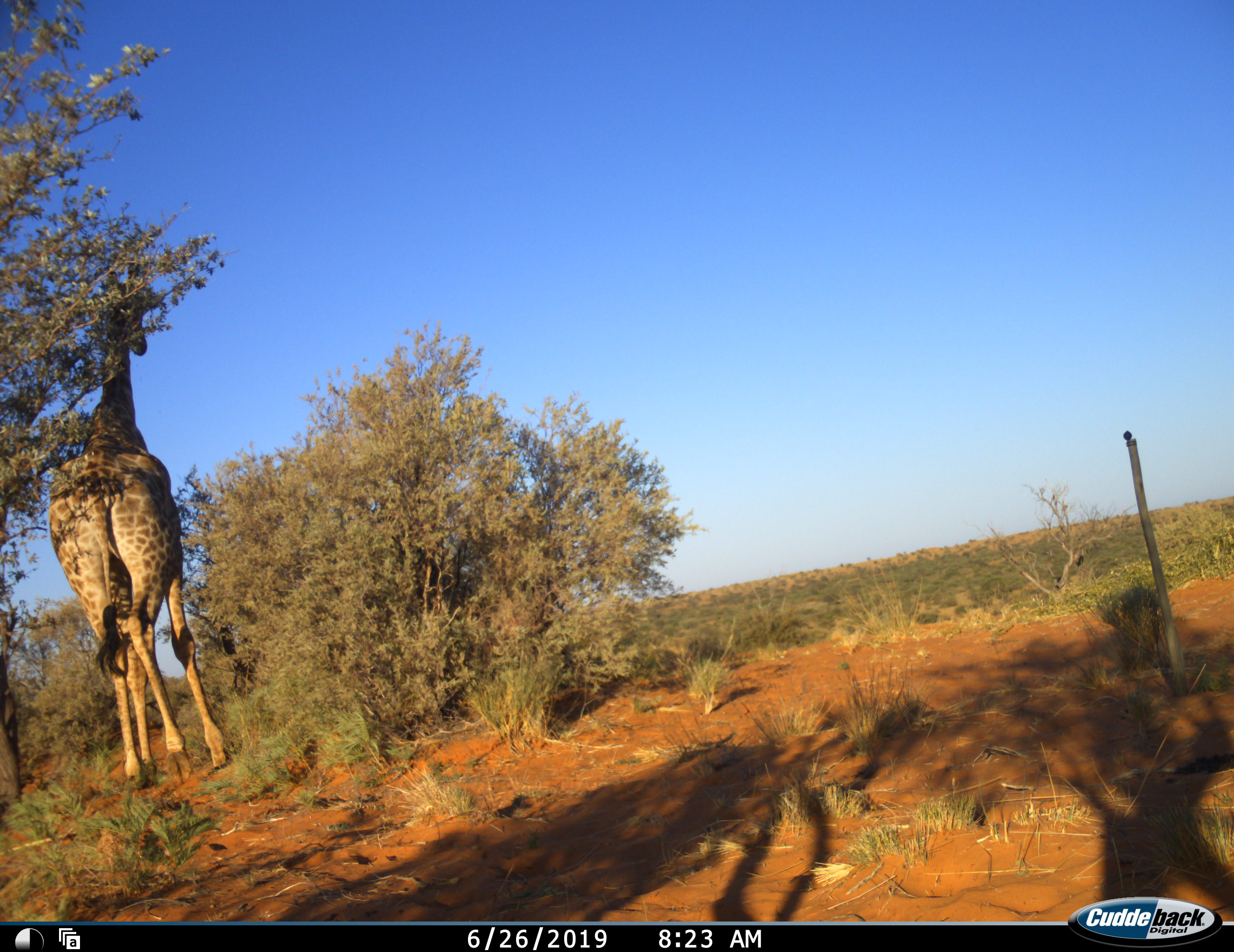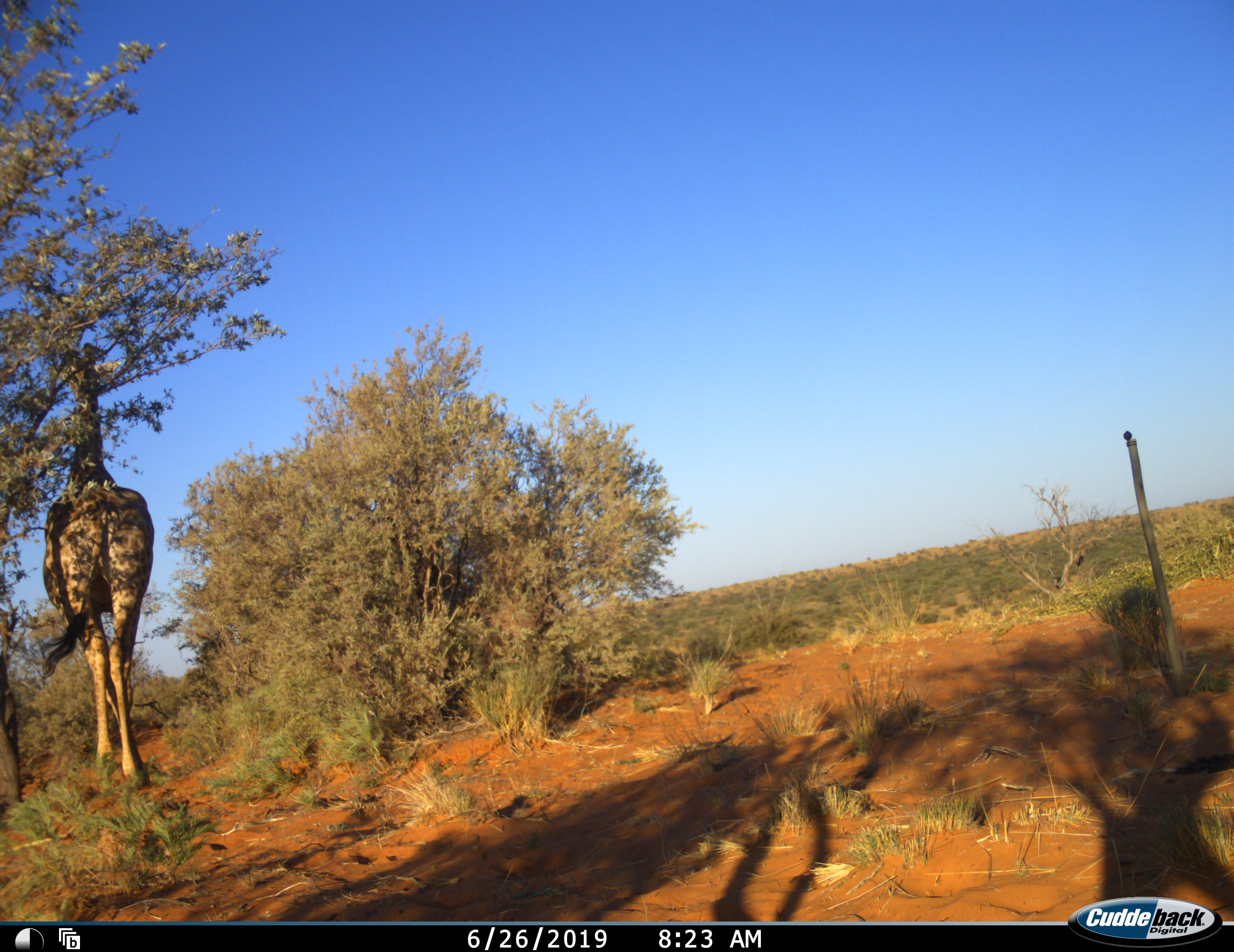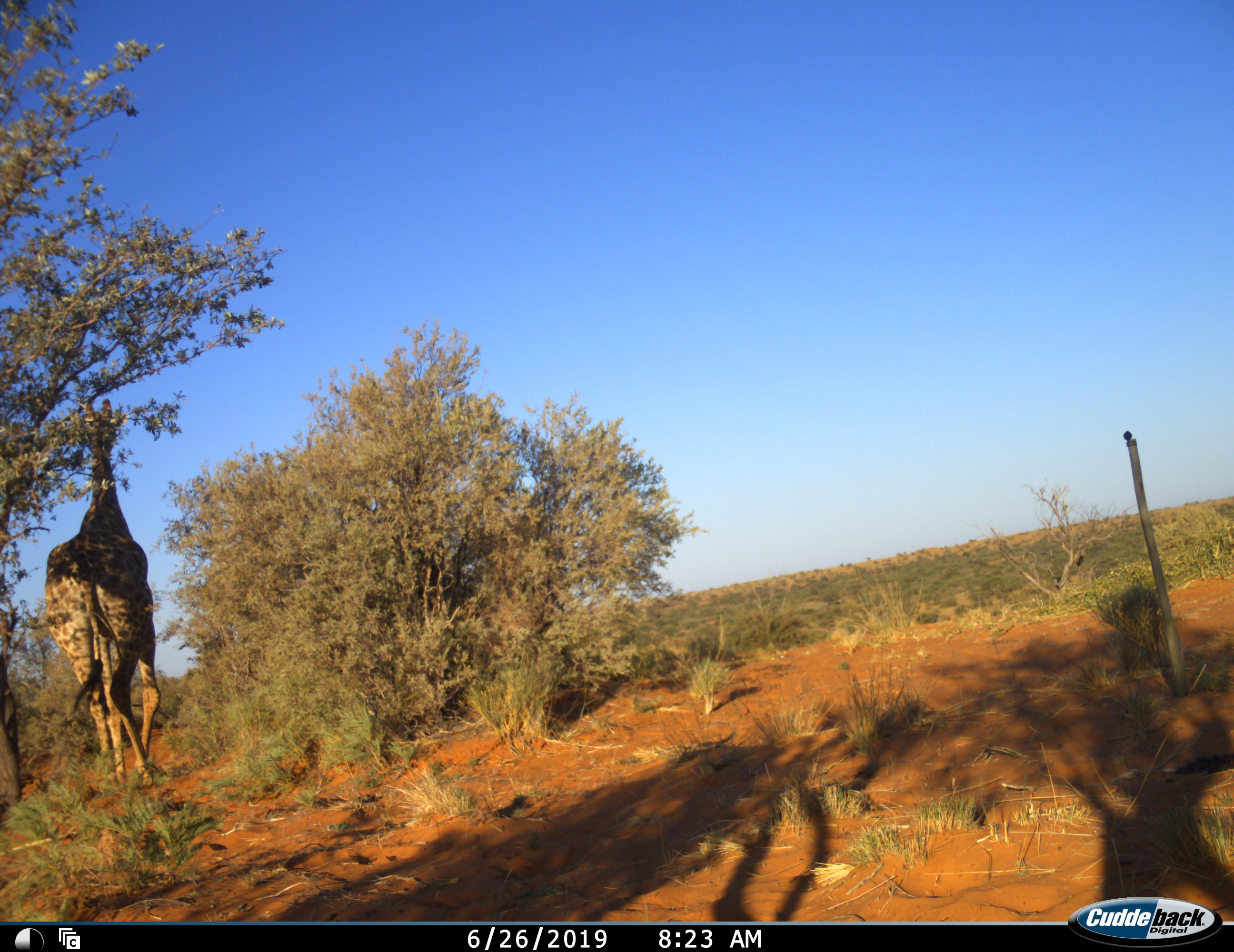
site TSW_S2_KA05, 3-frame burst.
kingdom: Animalia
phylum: Chordata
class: Mammalia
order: Artiodactyla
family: Giraffidae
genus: Giraffa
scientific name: Giraffa camelopardalis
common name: giraffe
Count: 1.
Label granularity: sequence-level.